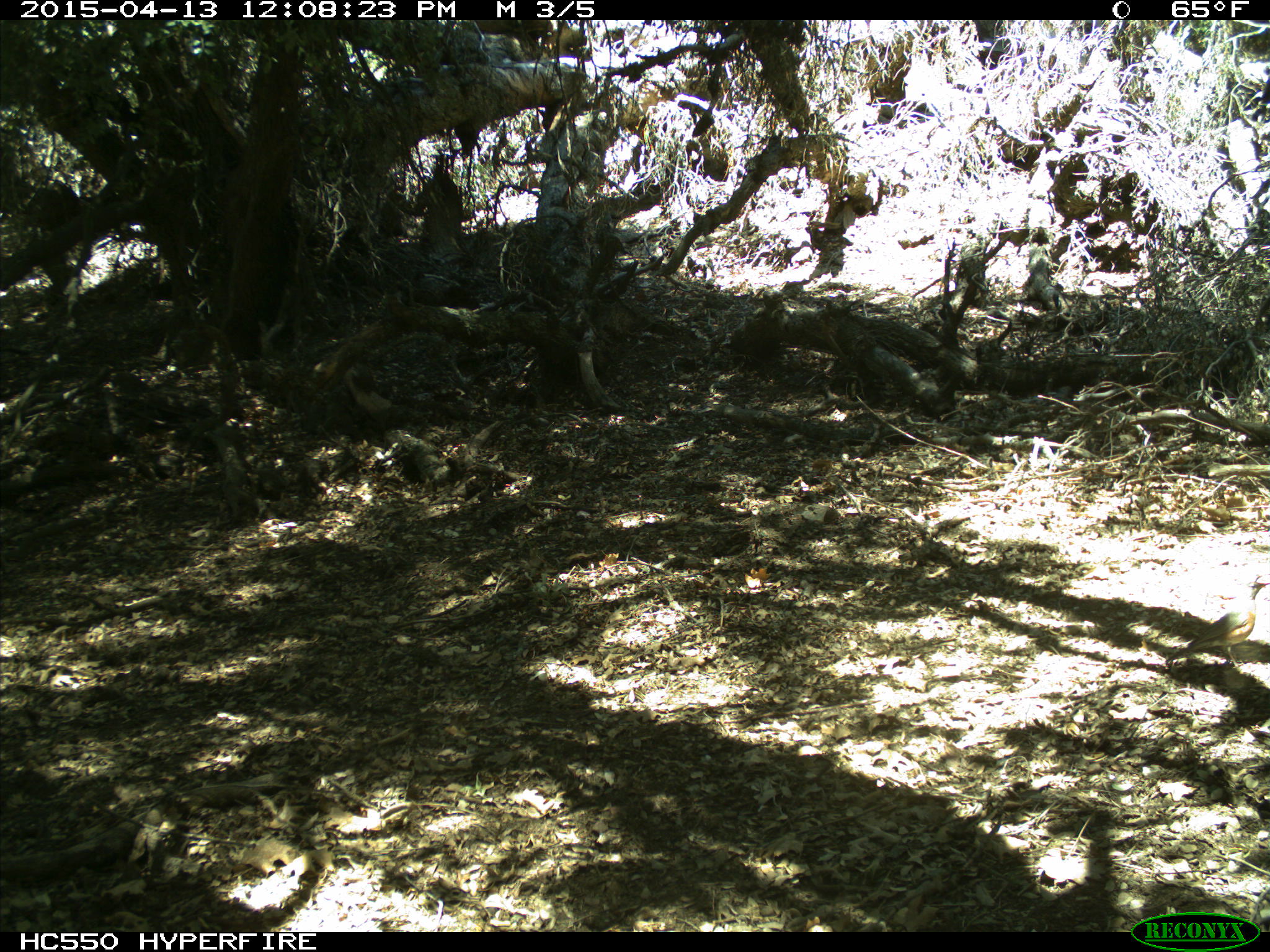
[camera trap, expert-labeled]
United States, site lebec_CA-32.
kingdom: Animalia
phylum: Chordata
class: Aves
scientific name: Aves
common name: birds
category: unidentified bird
Unidentified bird (birds) (Aves).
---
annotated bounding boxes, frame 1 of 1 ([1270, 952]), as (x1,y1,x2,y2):
animal: (1166,581,1270,671)